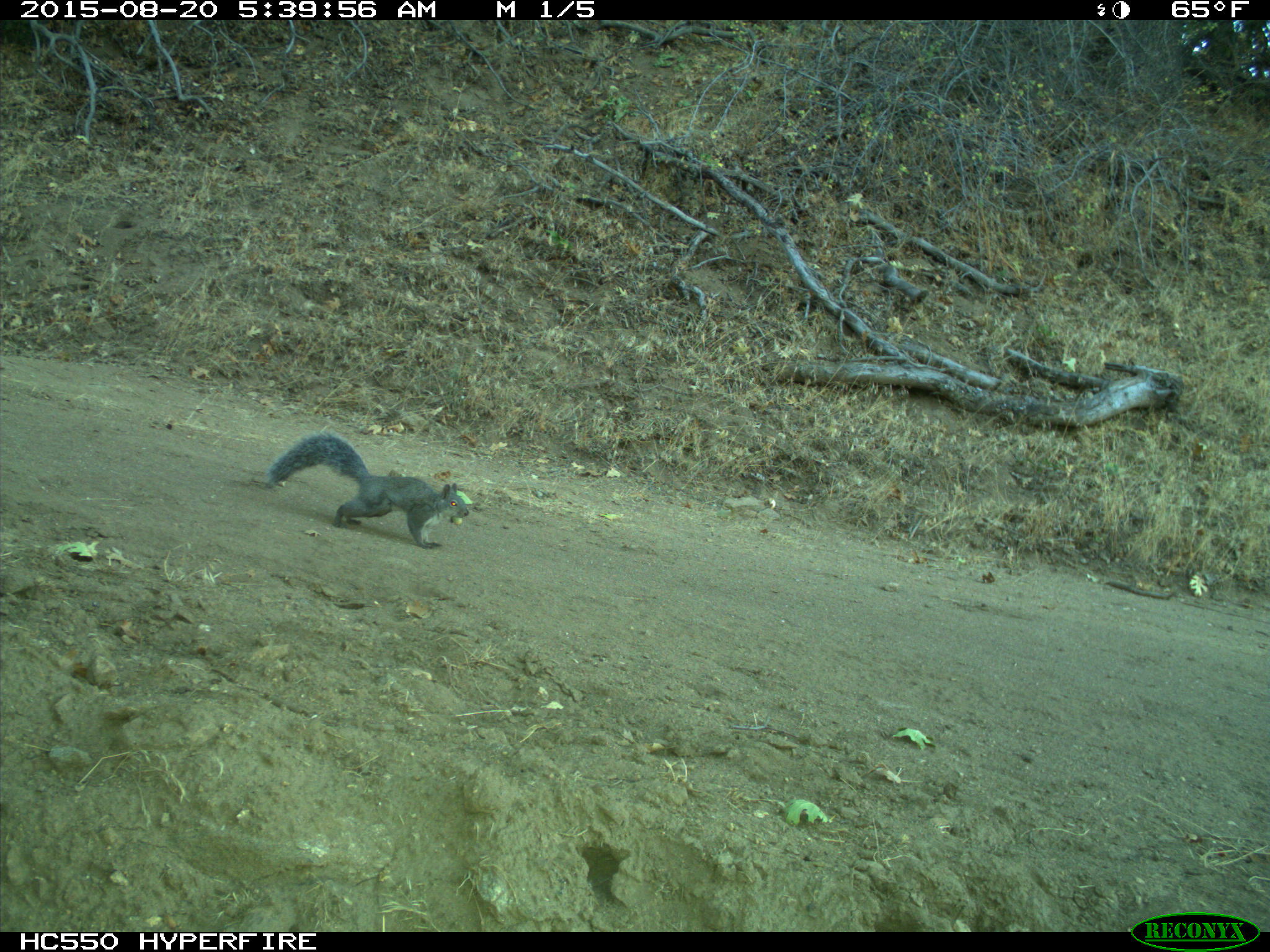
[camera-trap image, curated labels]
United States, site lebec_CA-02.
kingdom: Animalia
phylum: Chordata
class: Mammalia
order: Rodentia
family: Sciuridae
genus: Sciurus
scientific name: Sciurus carolinensis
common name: eastern gray squirrel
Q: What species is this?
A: Sciurus carolinensis (eastern gray squirrel).